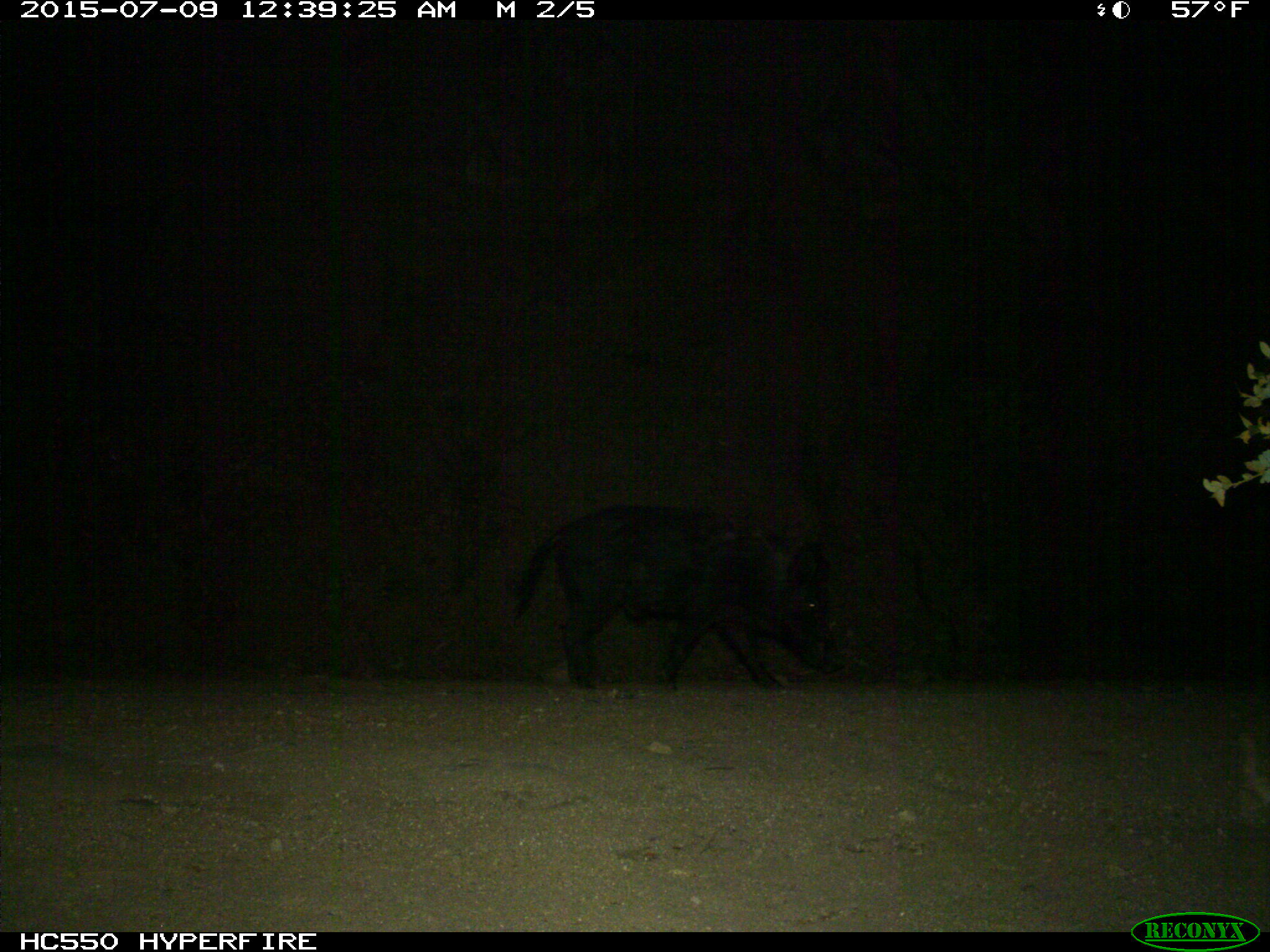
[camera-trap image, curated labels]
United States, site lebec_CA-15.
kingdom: Animalia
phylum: Chordata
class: Mammalia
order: Artiodactyla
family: Suidae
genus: Sus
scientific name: Sus scrofa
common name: wild boar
Sus scrofa (wild boar).